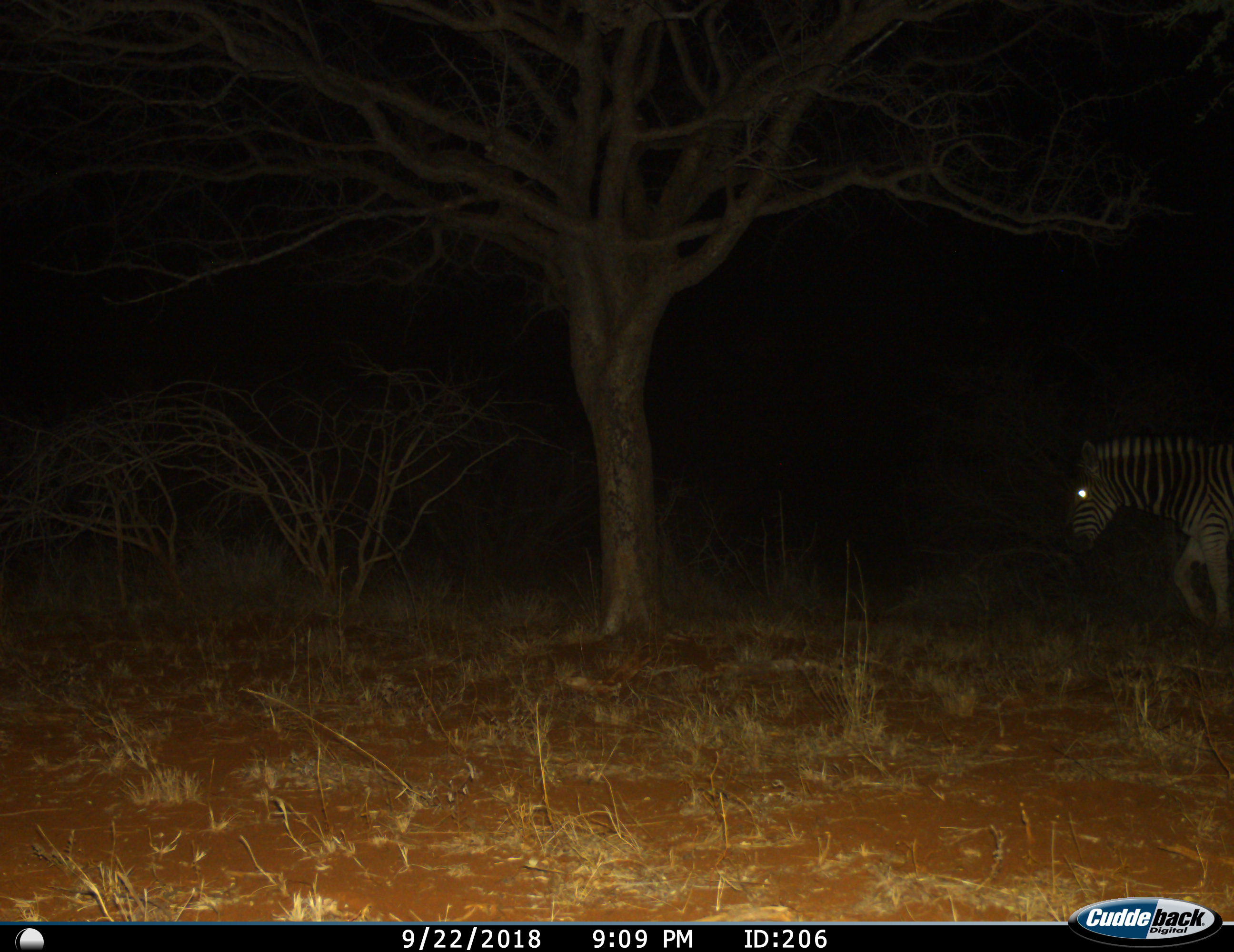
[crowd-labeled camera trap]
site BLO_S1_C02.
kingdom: Animalia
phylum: Chordata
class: Mammalia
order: Perissodactyla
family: Equidae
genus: Equus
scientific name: Equus quagga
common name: plains zebra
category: zebraplains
Zebraplains (plains zebra) (Equus quagga), count 1. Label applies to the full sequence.